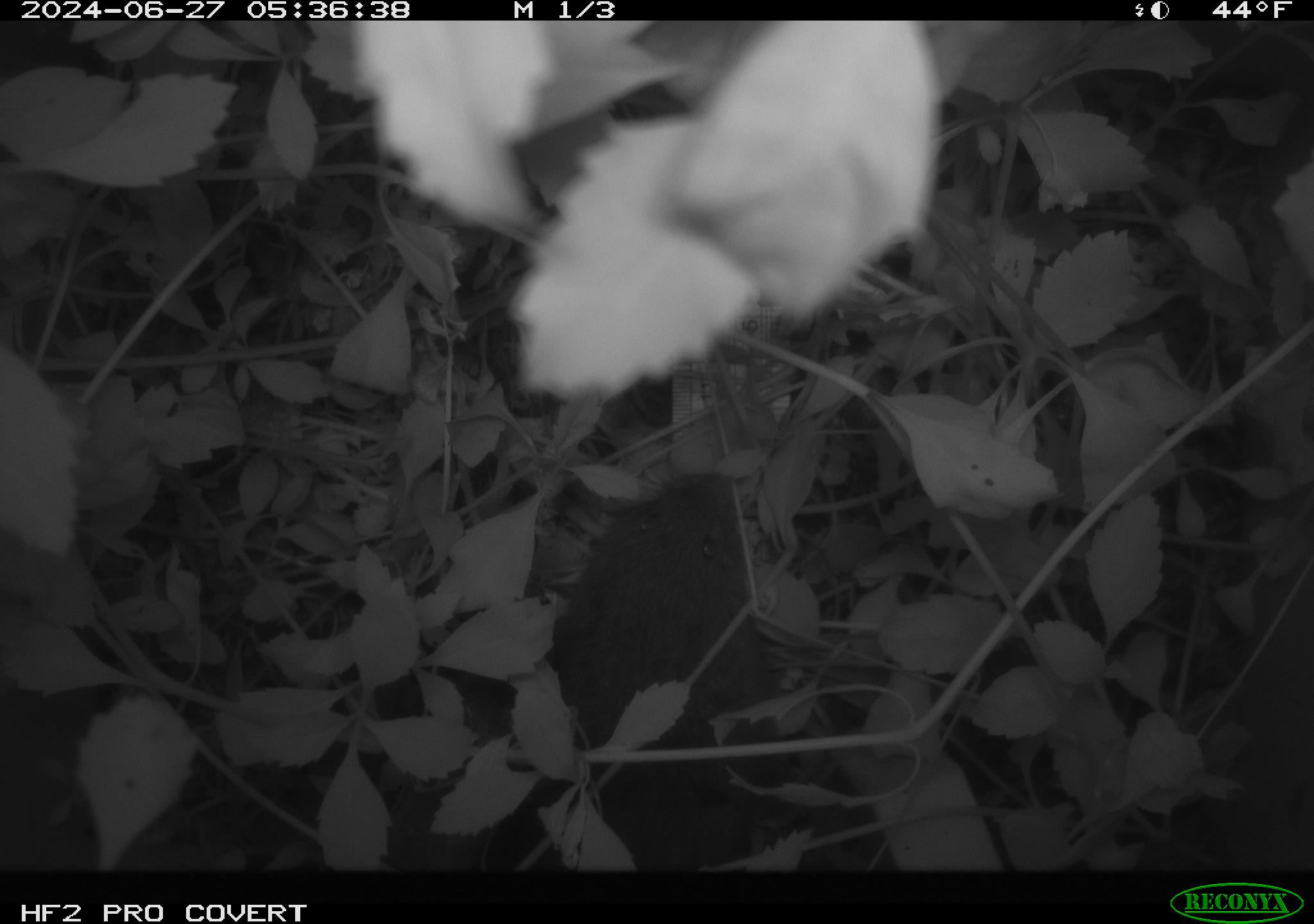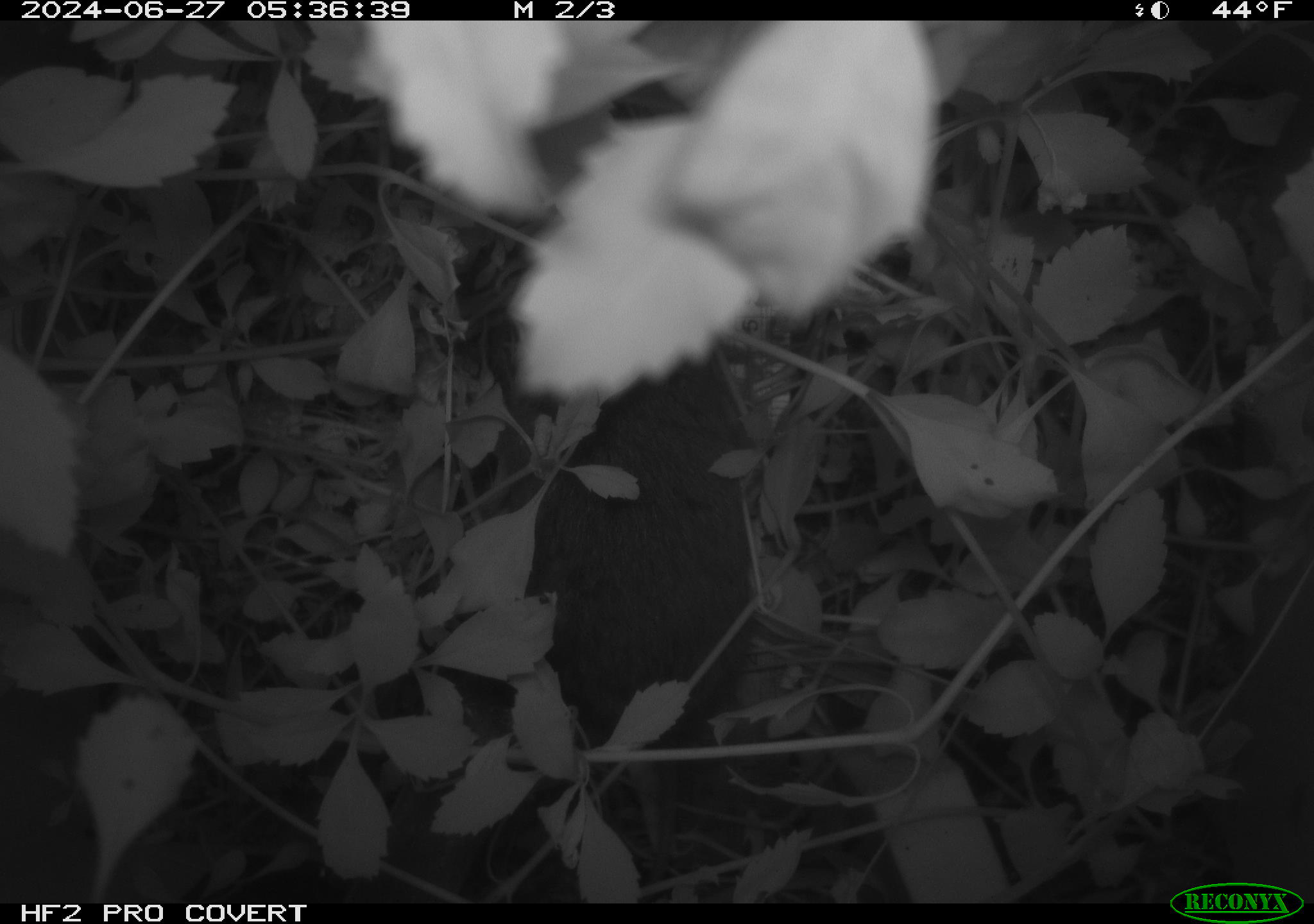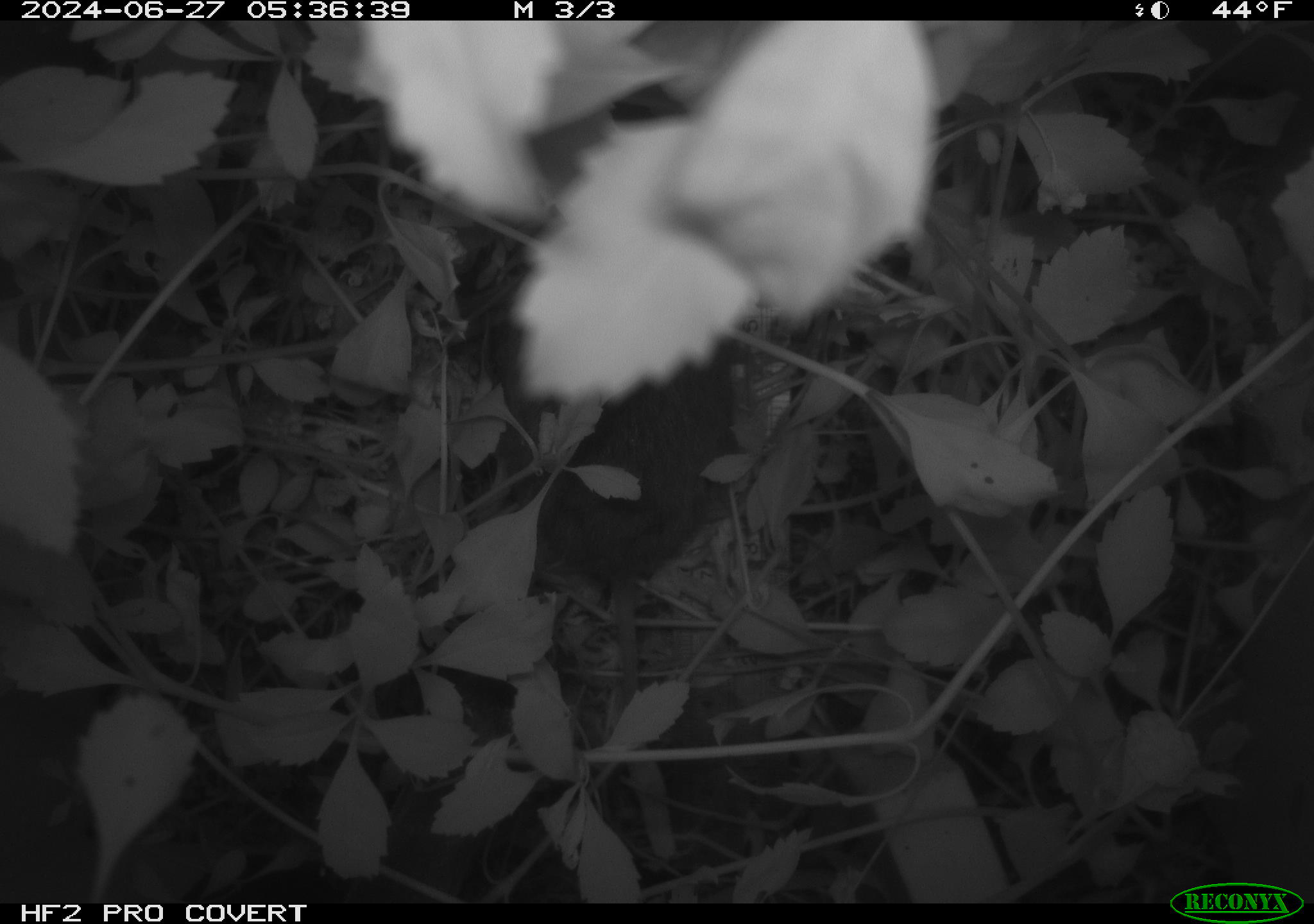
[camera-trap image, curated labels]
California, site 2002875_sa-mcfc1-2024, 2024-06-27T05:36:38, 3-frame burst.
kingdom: Animalia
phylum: Chordata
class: Mammalia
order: Rodentia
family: Cricetidae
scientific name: Arvicolinae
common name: voles, lemmings, and muskrats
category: arvicolinae subfamily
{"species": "arvicolinae subfamily (voles, lemmings, and muskrats) (Arvicolinae)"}